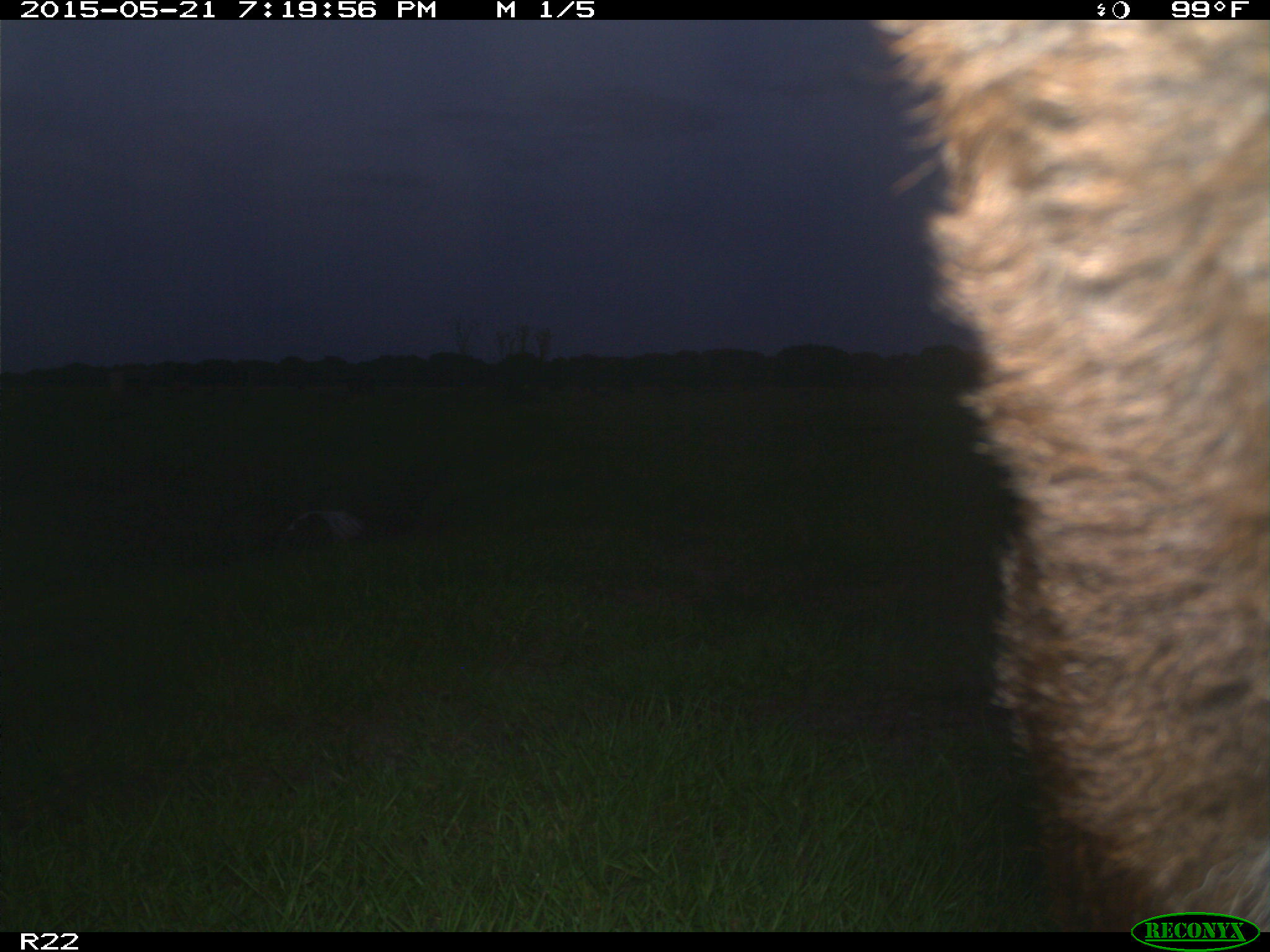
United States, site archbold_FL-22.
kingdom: Animalia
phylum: Chordata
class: Mammalia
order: Artiodactyla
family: Bovidae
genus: Bos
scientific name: Bos taurus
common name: domestic cow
Bos taurus (domestic cow).